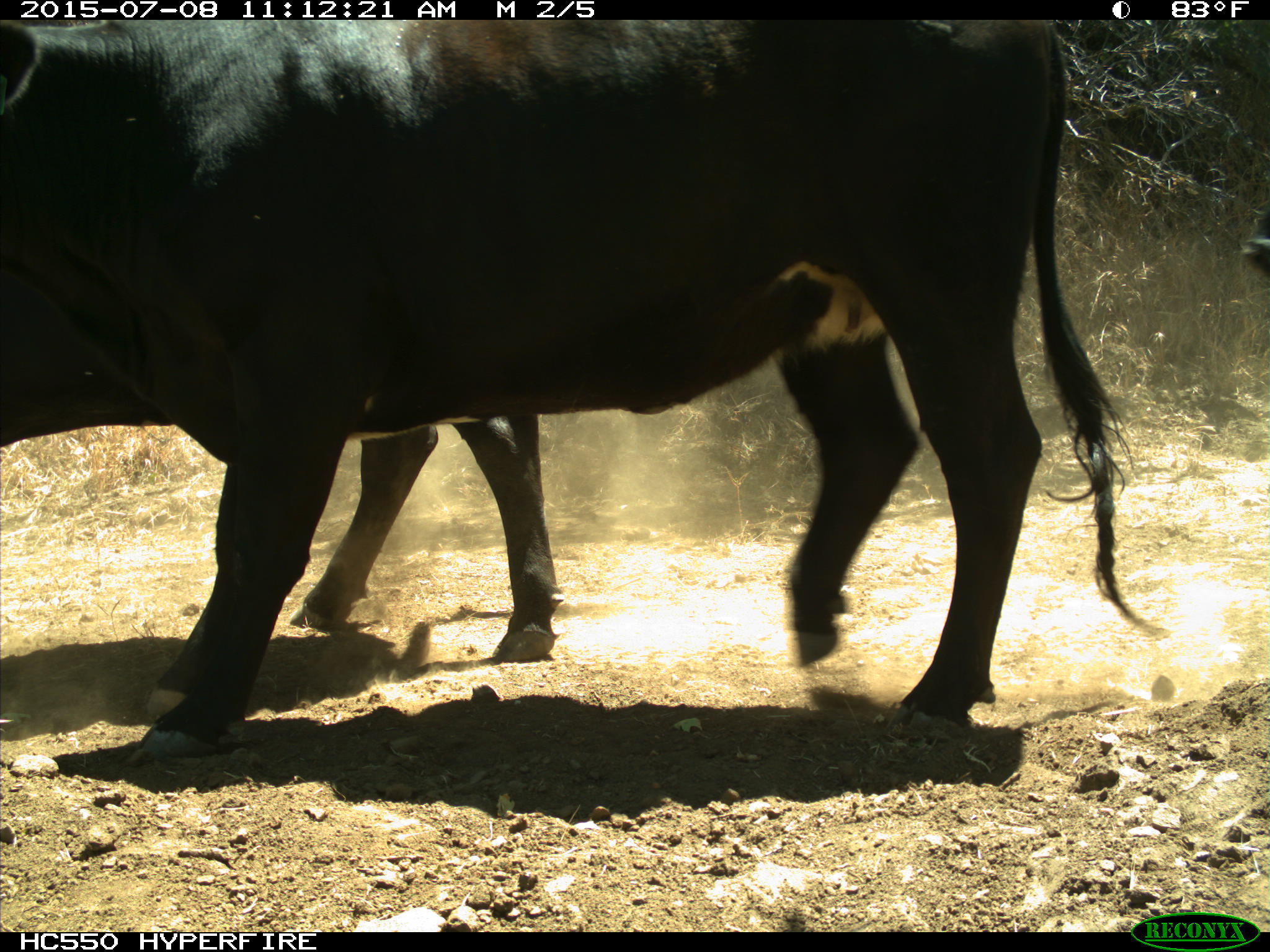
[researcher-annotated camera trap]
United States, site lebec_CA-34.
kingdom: Animalia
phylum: Chordata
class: Mammalia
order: Artiodactyla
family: Bovidae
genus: Bos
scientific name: Bos taurus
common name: domestic cow